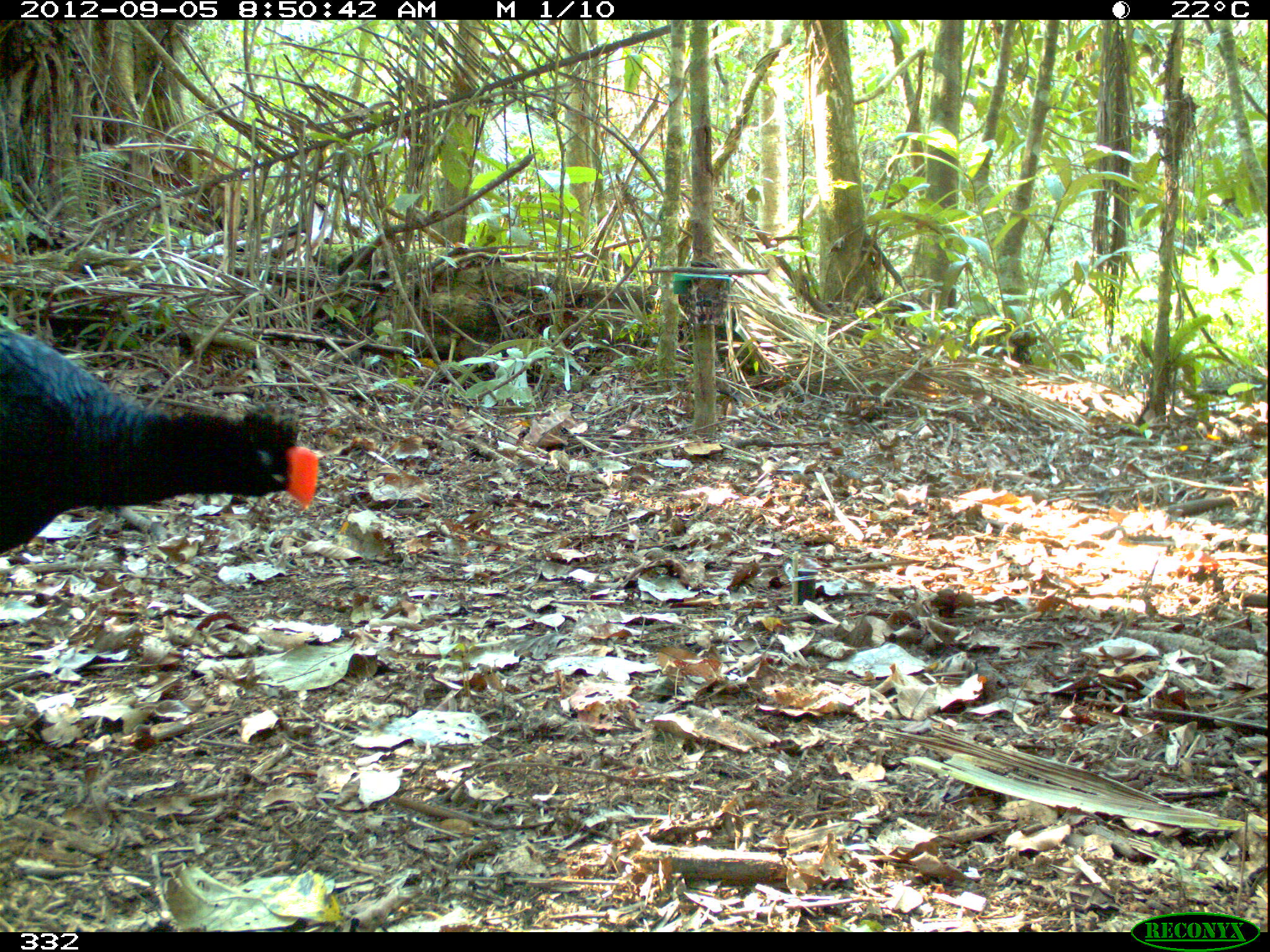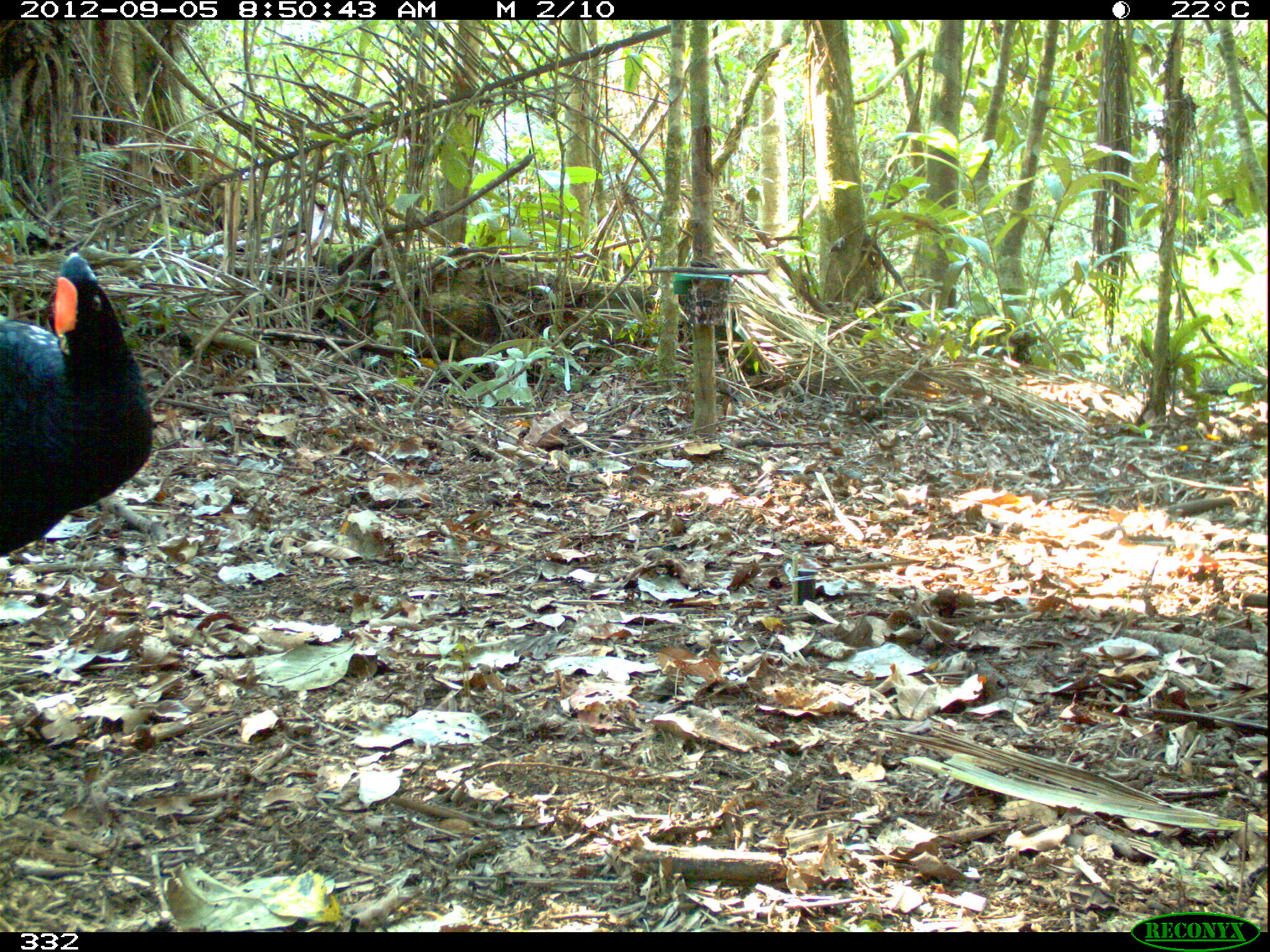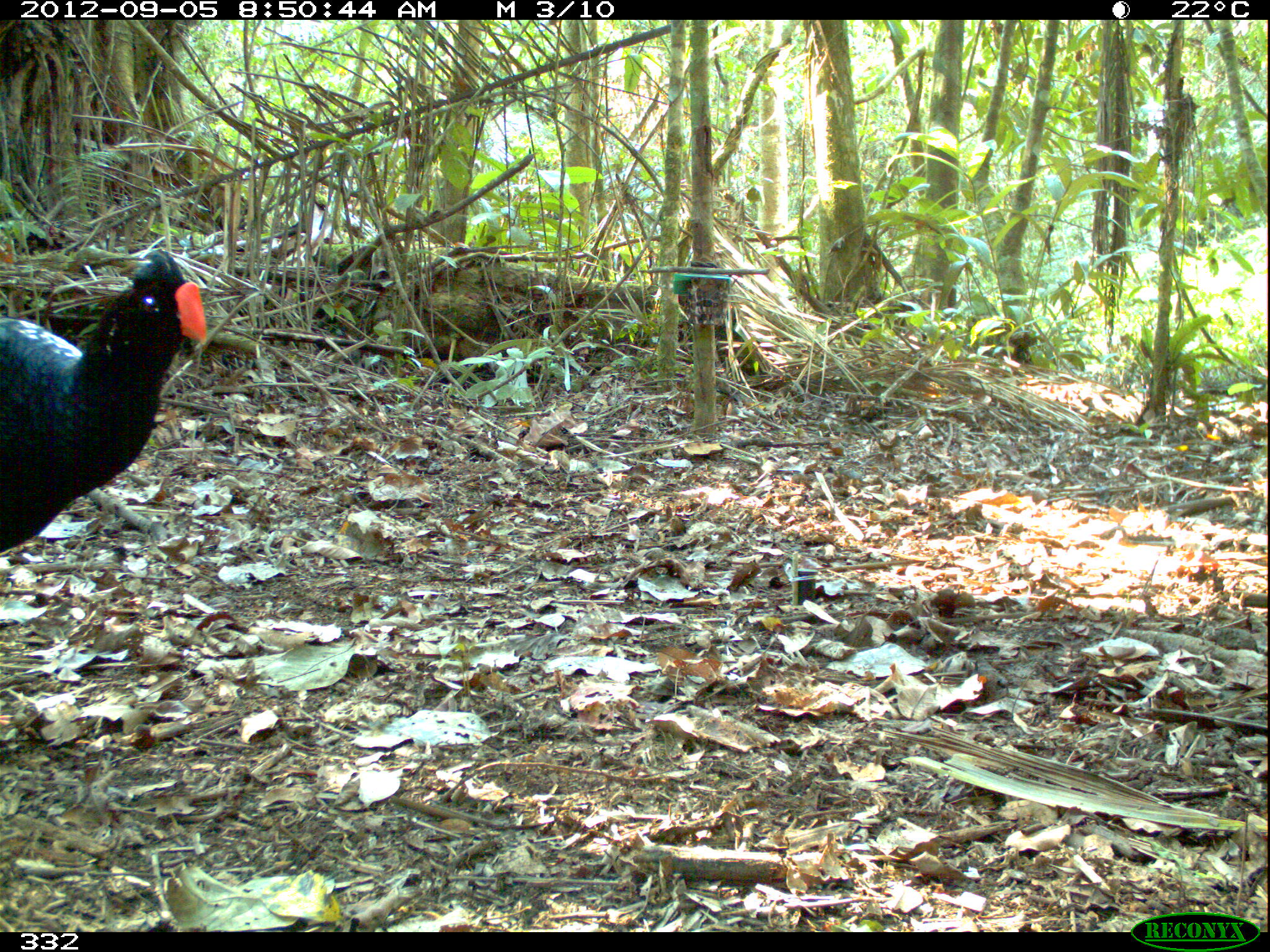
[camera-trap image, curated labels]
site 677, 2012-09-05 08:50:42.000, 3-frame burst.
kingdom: Animalia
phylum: Chordata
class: Aves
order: Galliformes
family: Cracidae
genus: Mitu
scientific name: Mitu tuberosum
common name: razor-billed curassow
Mitu tuberosum (razor-billed curassow).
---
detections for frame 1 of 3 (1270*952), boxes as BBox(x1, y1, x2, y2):
mitu tuberosum: BBox(0, 327, 318, 566)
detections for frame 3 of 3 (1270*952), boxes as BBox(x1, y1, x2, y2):
mitu tuberosum: BBox(0, 250, 205, 543)